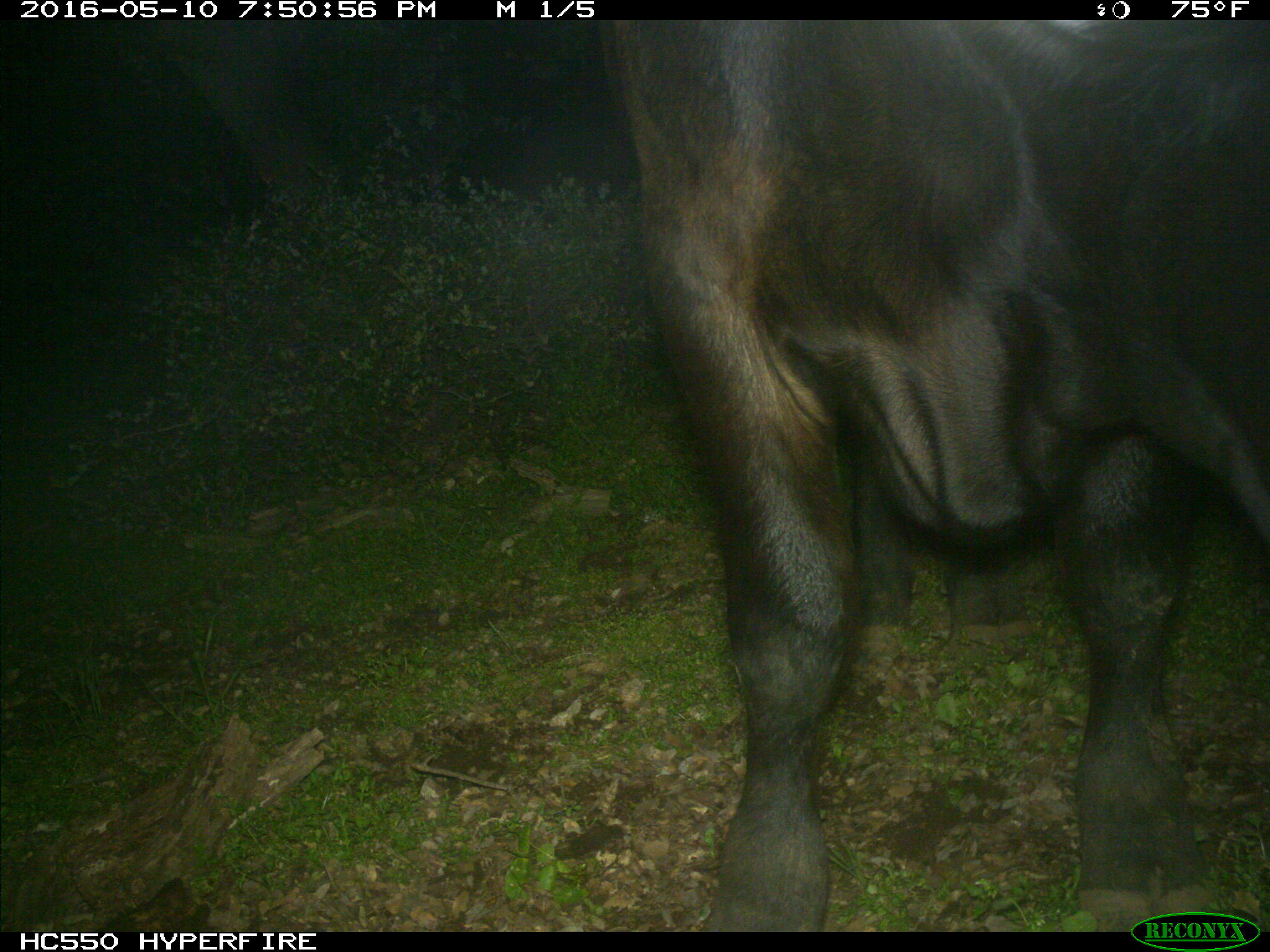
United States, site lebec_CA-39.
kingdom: Animalia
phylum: Chordata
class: Mammalia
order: Artiodactyla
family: Bovidae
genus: Bos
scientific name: Bos taurus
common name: domestic cow